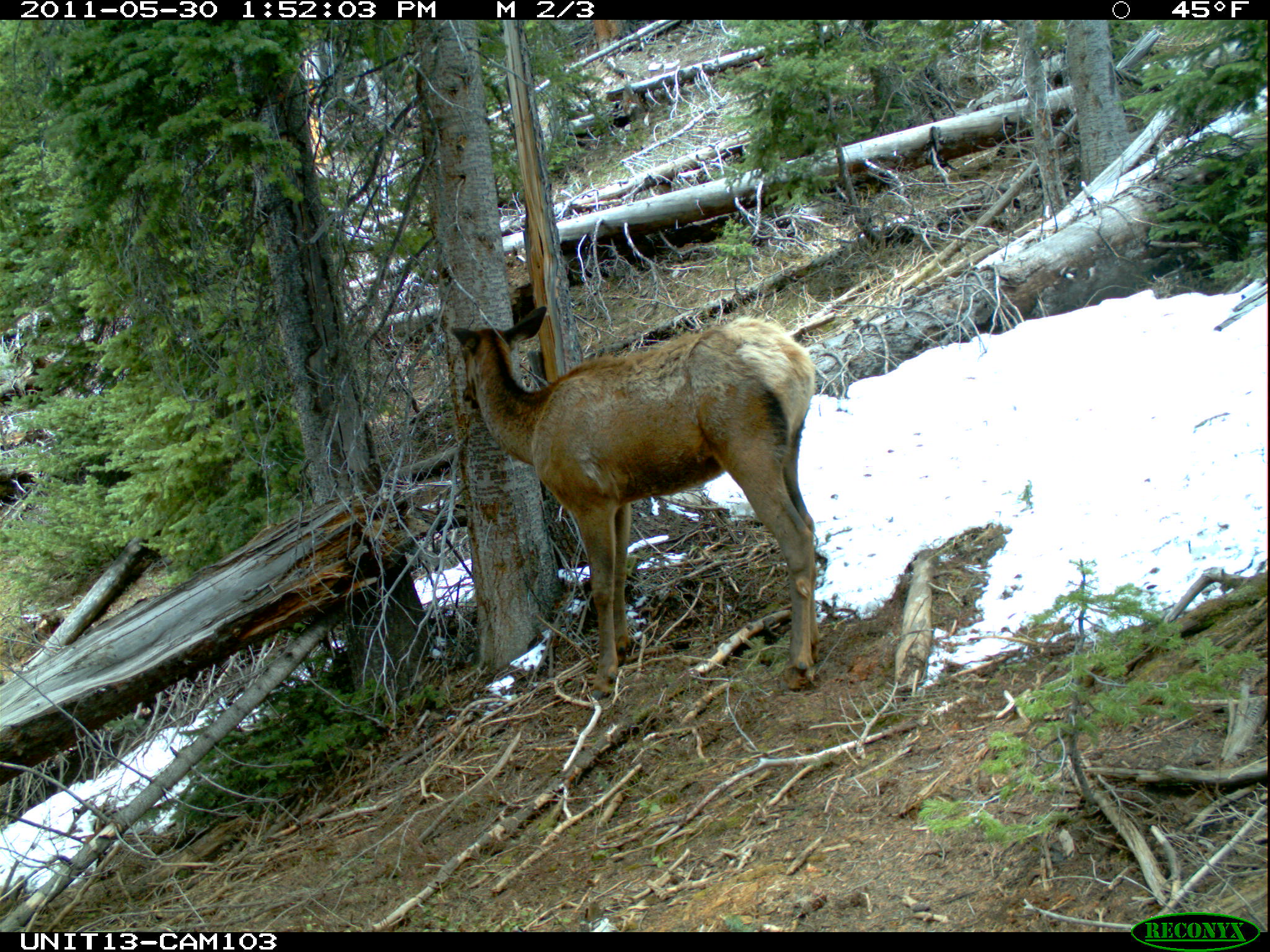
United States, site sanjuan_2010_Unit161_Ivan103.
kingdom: Animalia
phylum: Chordata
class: Mammalia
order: Artiodactyla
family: Cervidae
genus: Cervus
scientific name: Cervus elaphus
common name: red deer